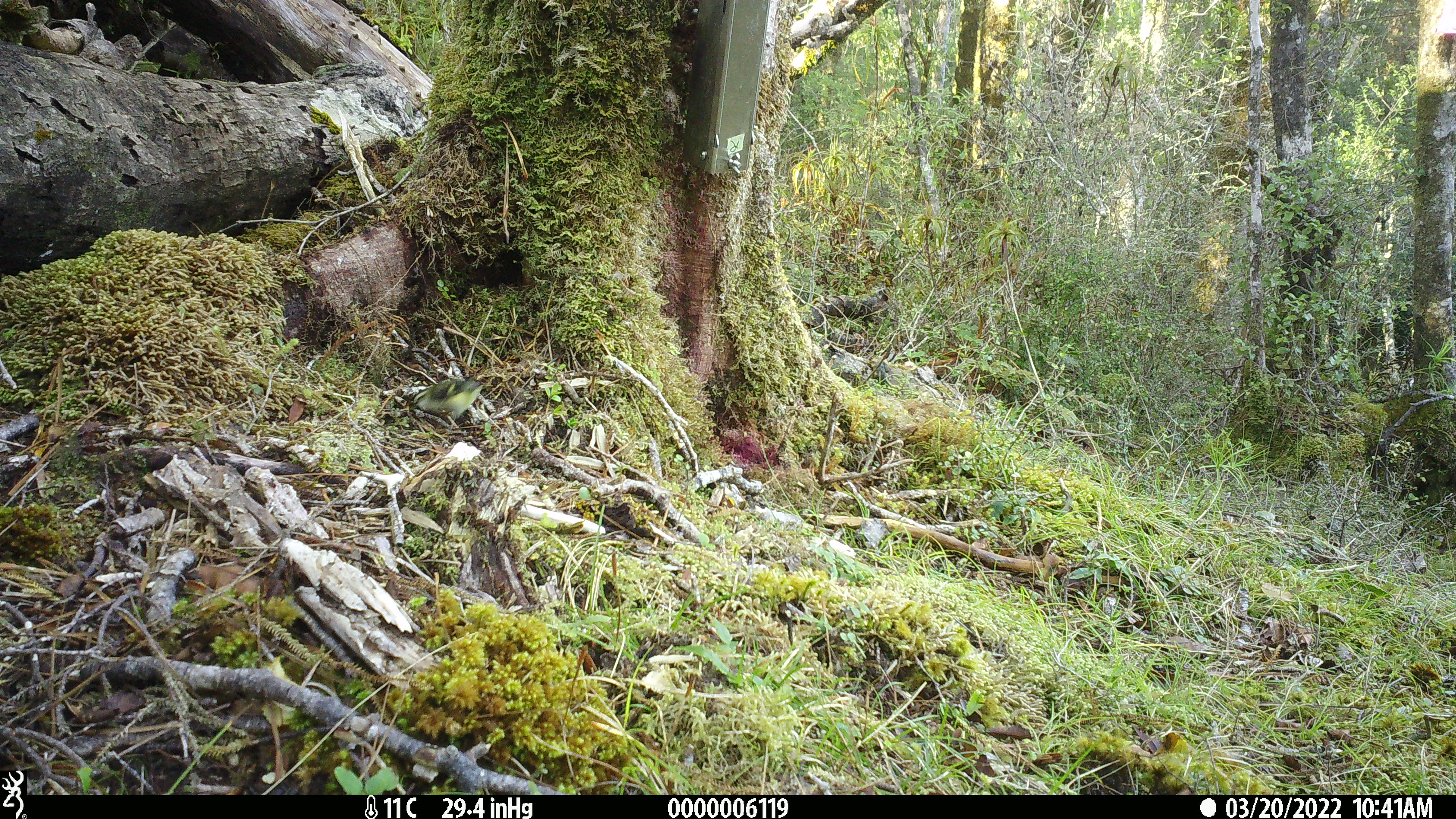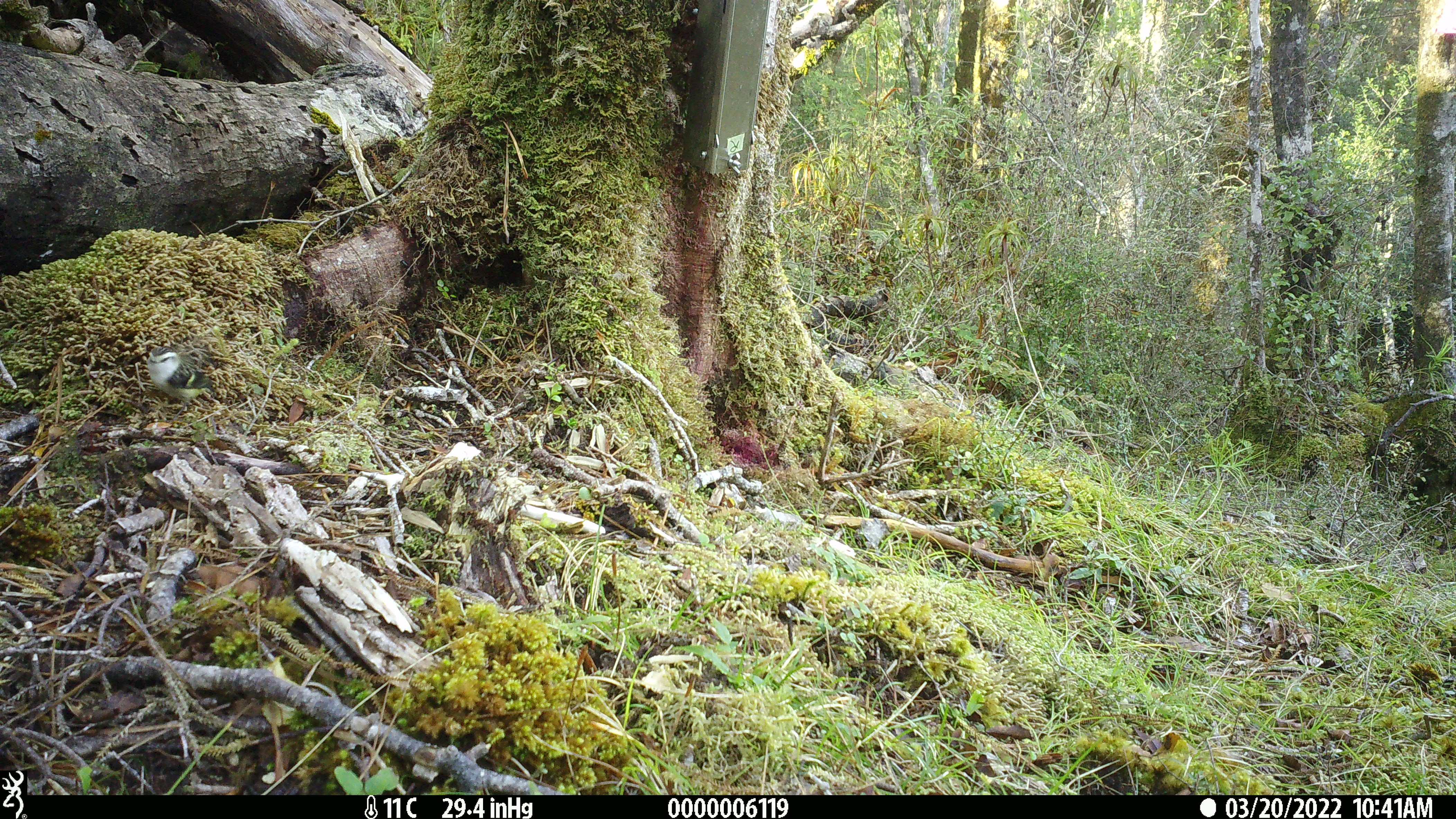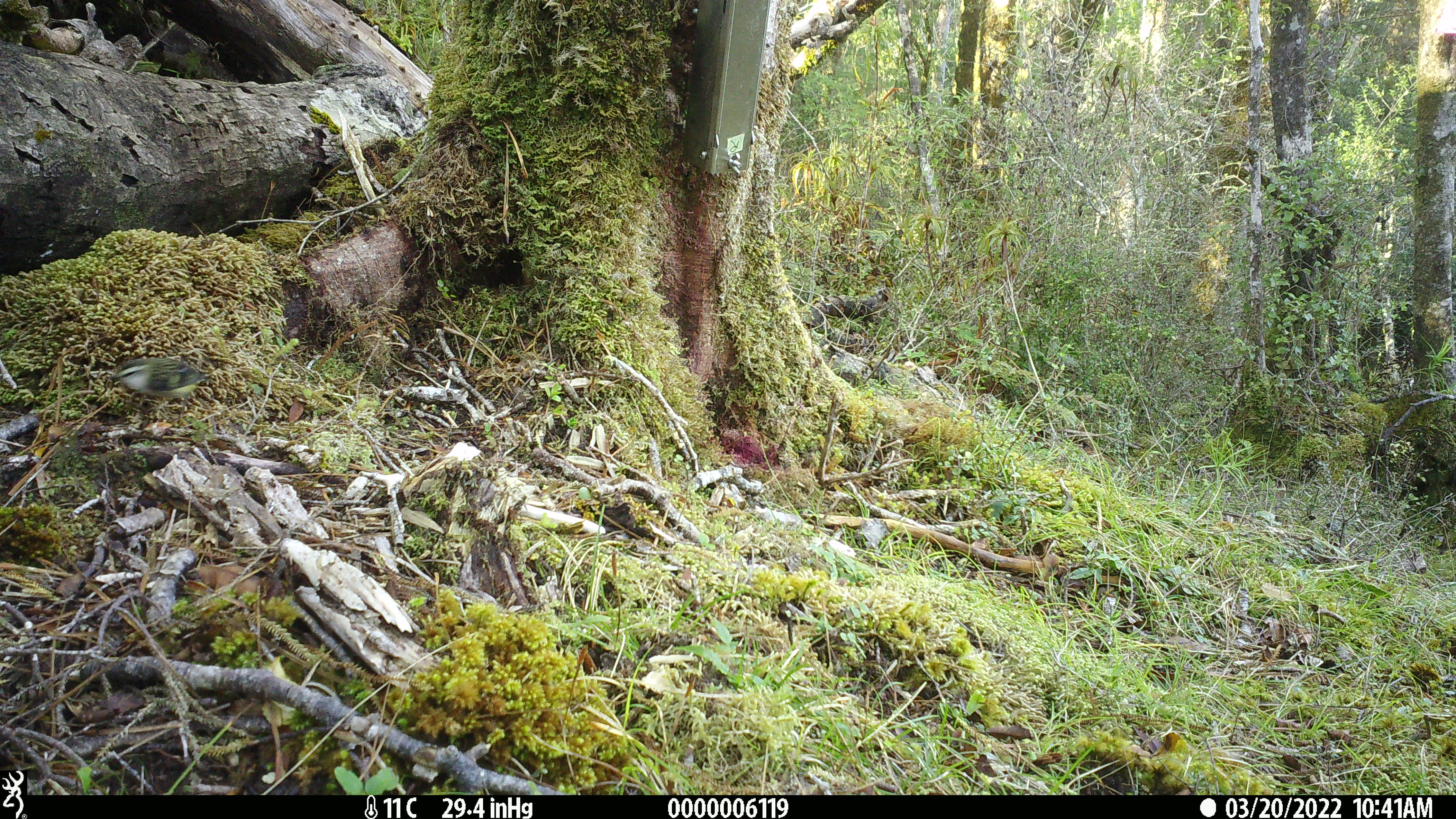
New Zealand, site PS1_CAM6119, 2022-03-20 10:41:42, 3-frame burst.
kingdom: Animalia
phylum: Chordata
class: Aves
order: Passeriformes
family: Acanthisittidae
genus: Acanthisitta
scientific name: Acanthisitta chloris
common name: rifleman